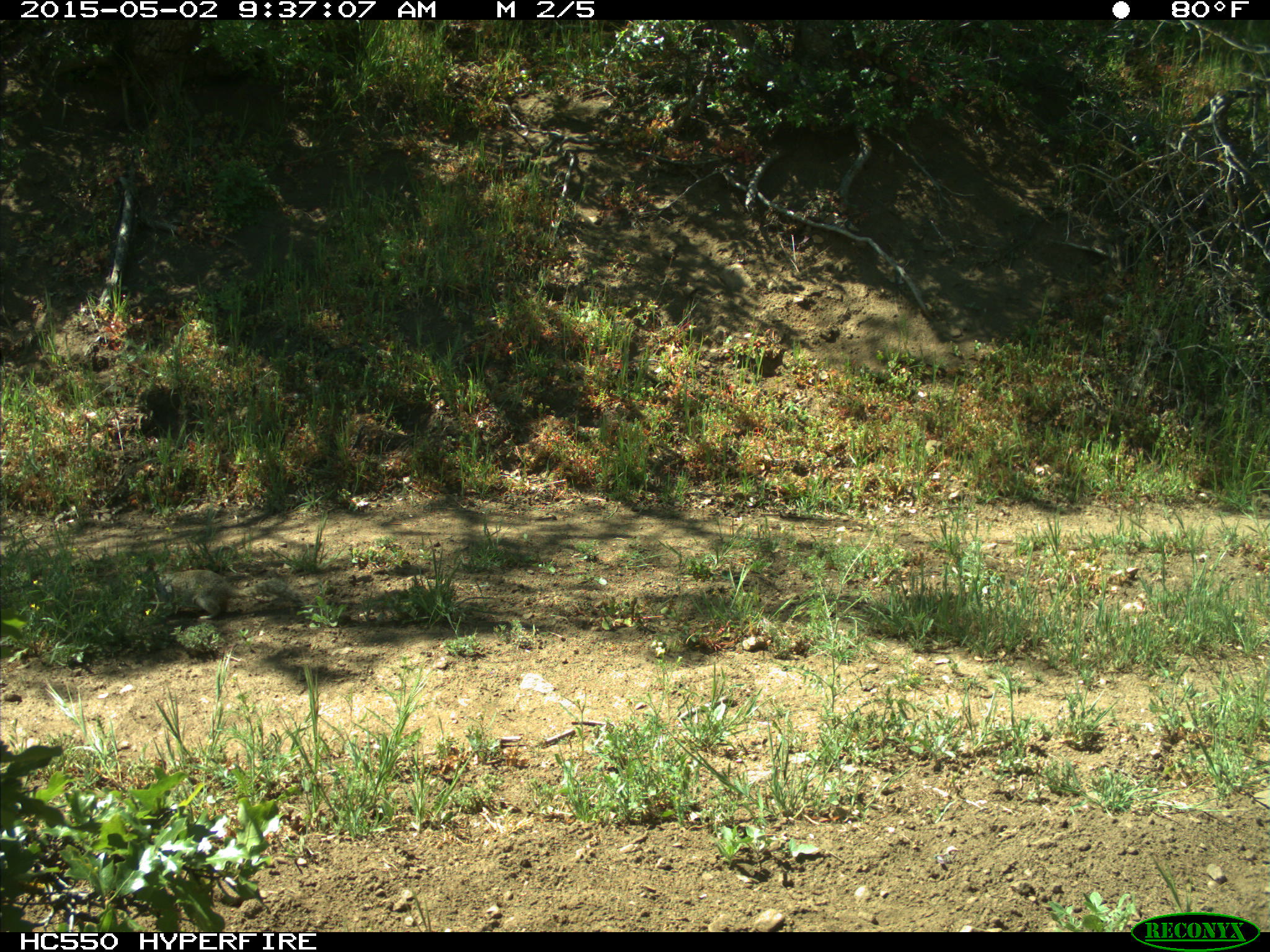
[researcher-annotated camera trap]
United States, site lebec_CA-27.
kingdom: Animalia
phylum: Chordata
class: Mammalia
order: Rodentia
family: Sciuridae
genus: Otospermophilus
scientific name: Otospermophilus beecheyi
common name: california ground squirrel